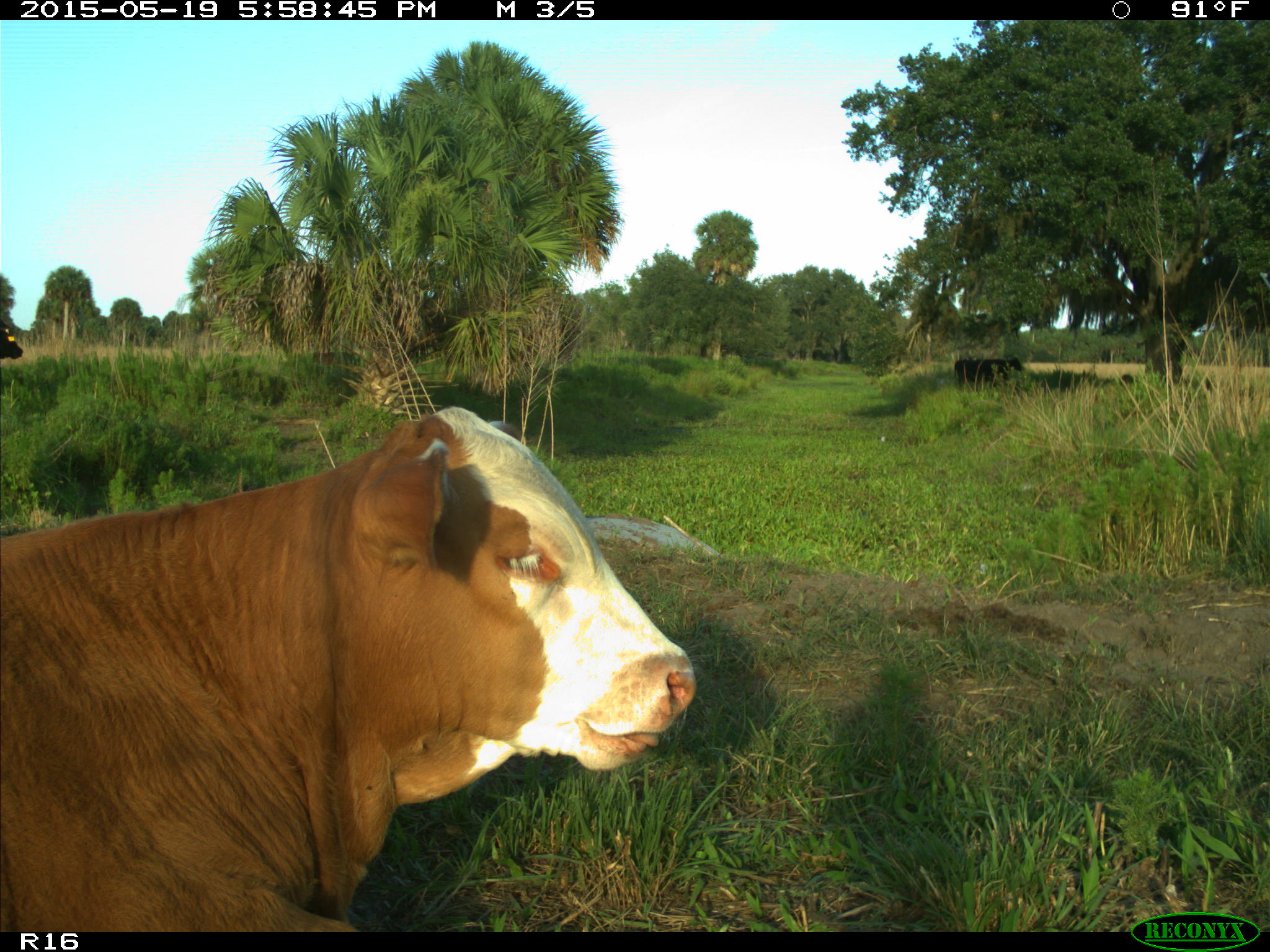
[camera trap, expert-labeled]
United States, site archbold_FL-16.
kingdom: Animalia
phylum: Chordata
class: Mammalia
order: Artiodactyla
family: Bovidae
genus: Bos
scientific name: Bos taurus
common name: domestic cow